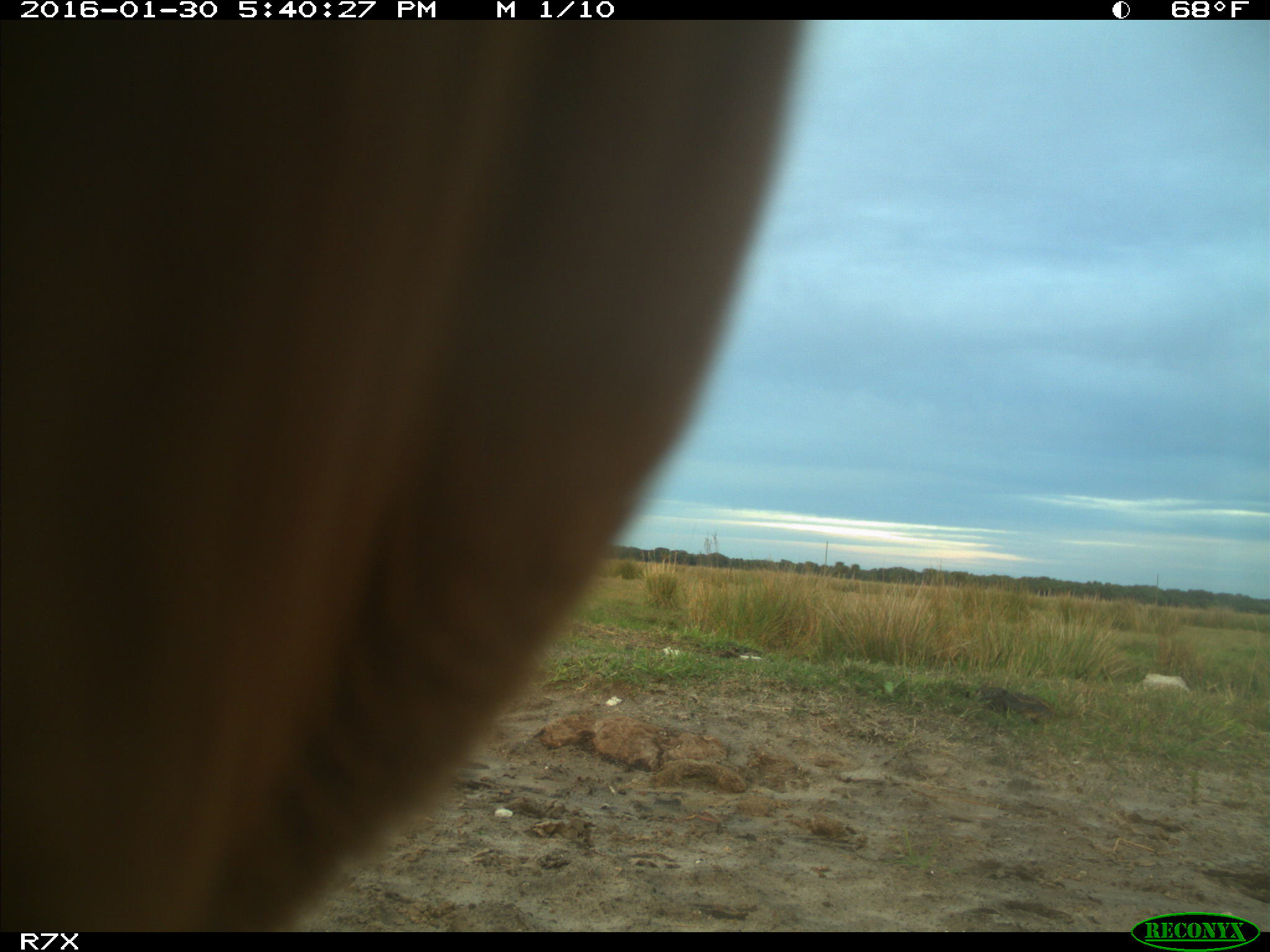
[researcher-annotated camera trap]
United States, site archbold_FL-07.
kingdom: Animalia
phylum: Chordata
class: Mammalia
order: Artiodactyla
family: Bovidae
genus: Bos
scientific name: Bos taurus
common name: domestic cow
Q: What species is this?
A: Bos taurus (domestic cow).